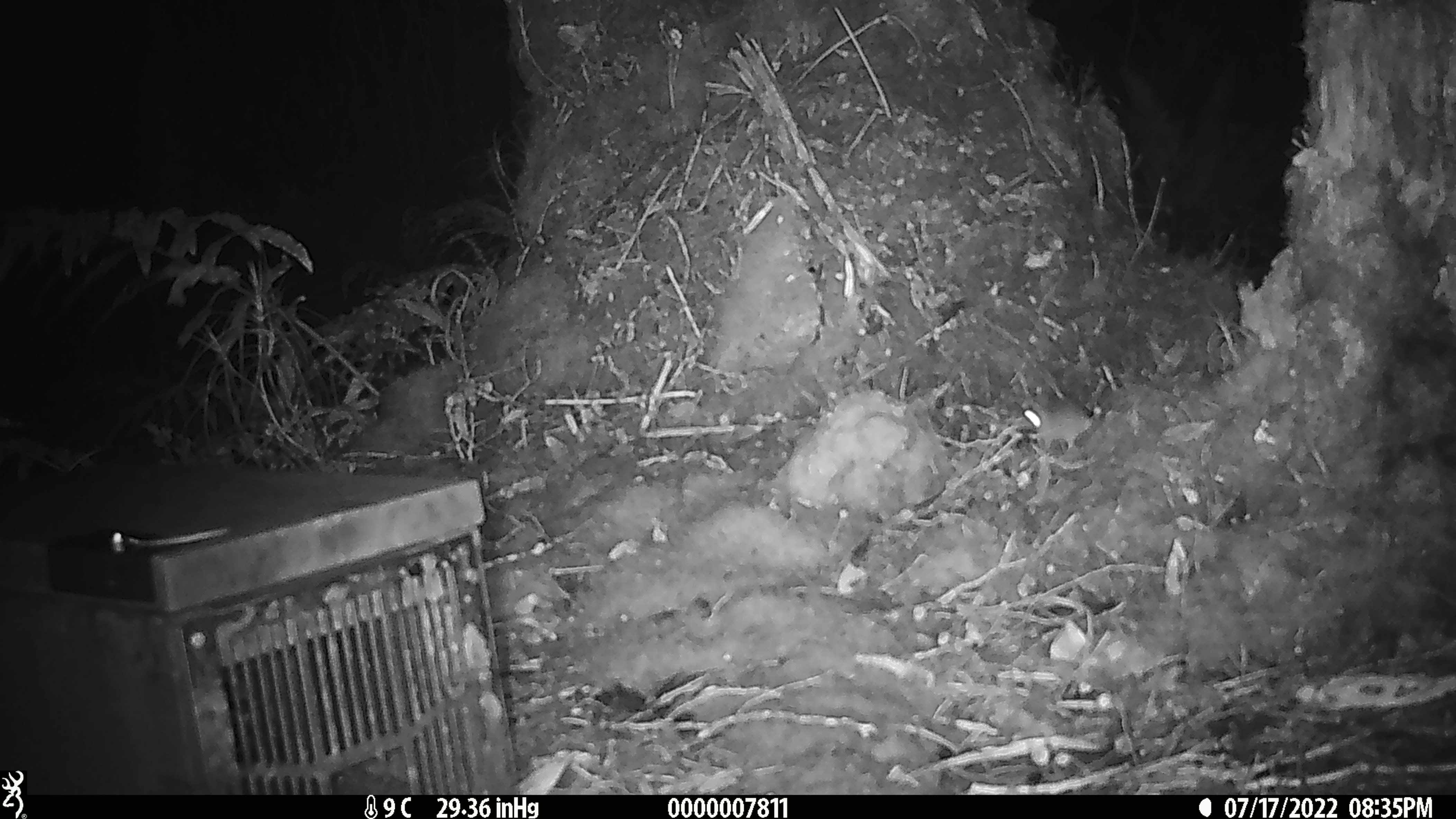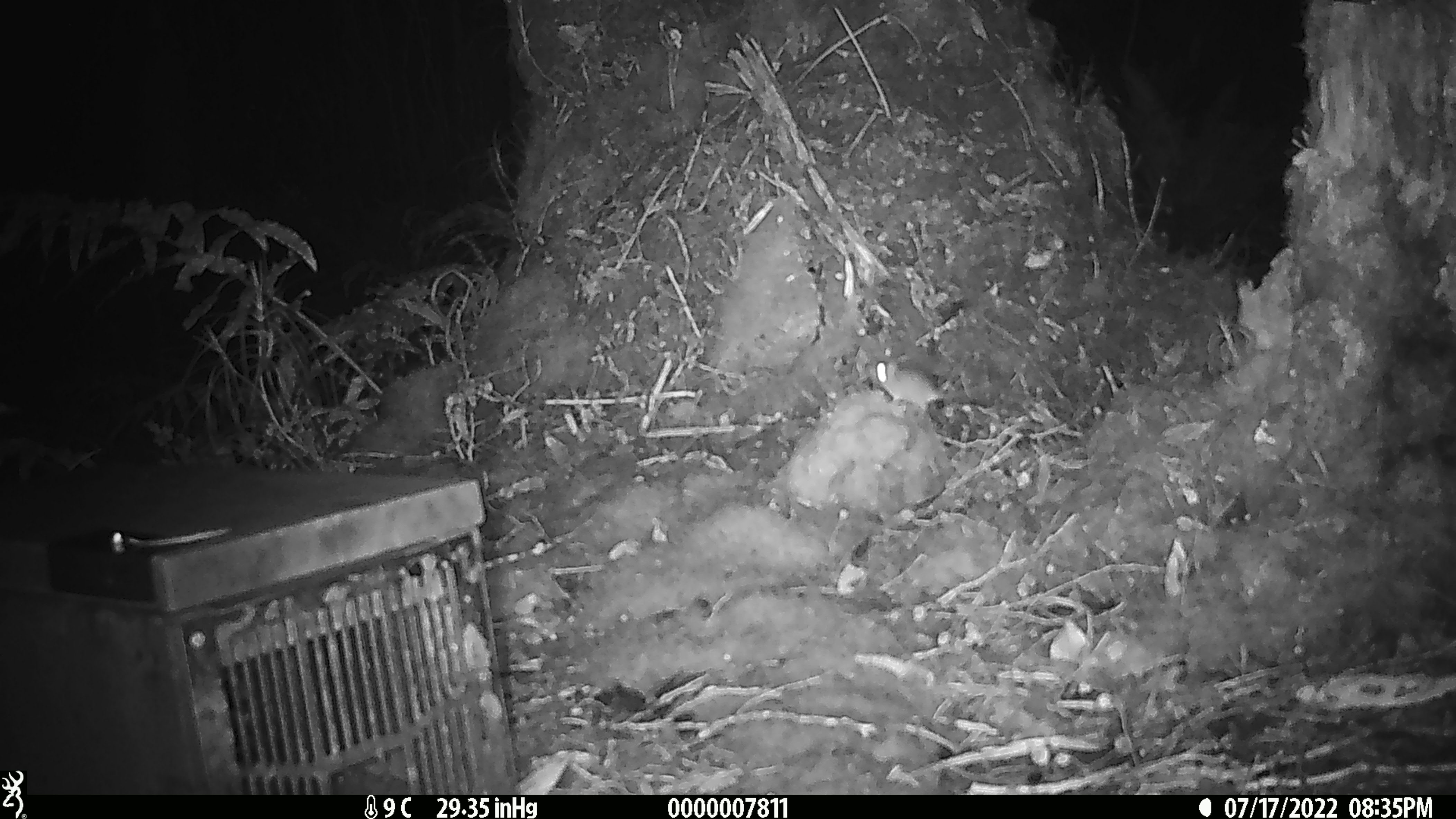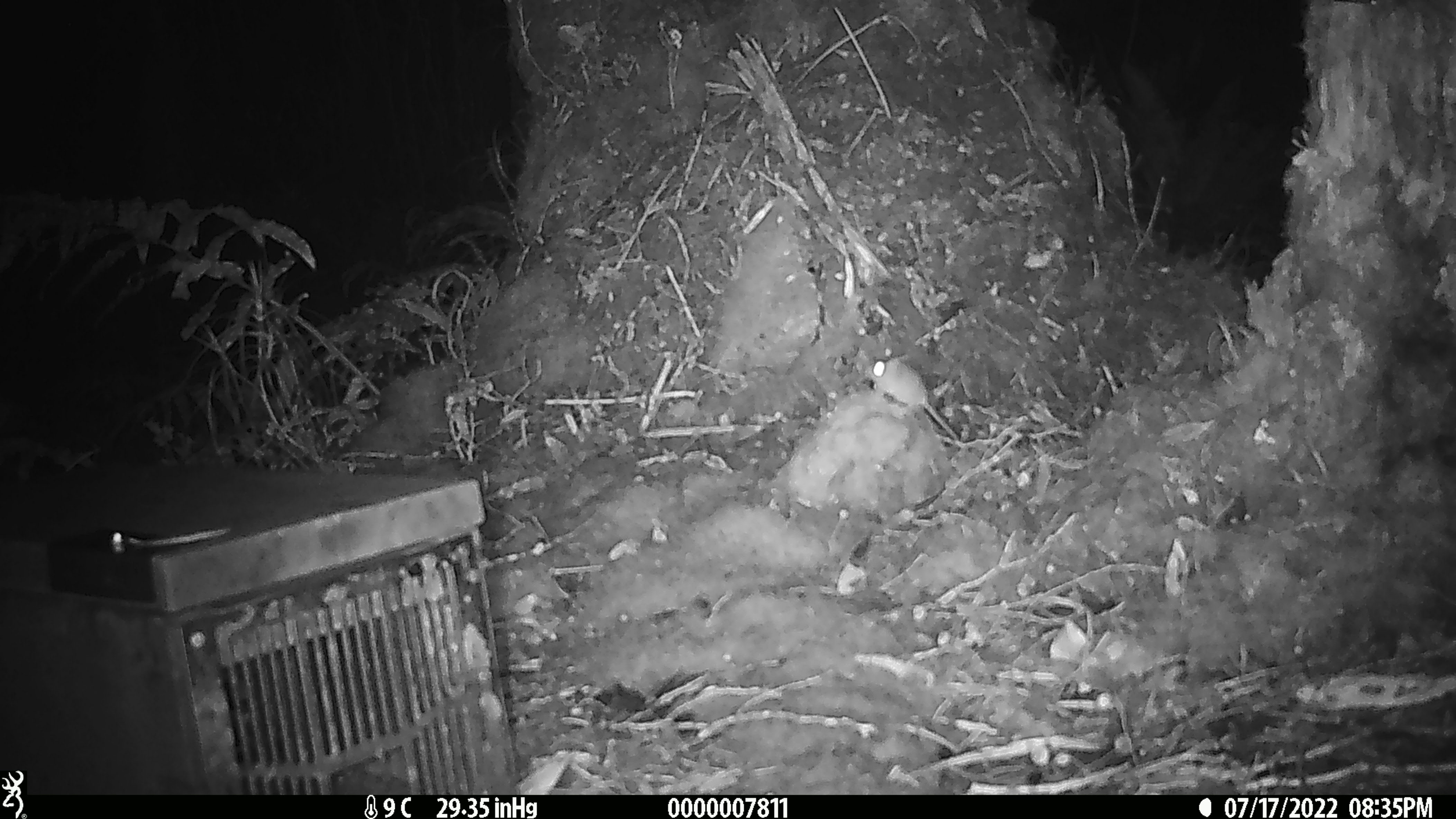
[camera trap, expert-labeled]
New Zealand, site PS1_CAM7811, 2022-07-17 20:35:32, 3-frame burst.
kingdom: Animalia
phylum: Chordata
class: Mammalia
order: Rodentia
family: Muridae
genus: Mus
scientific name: Mus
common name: mouse